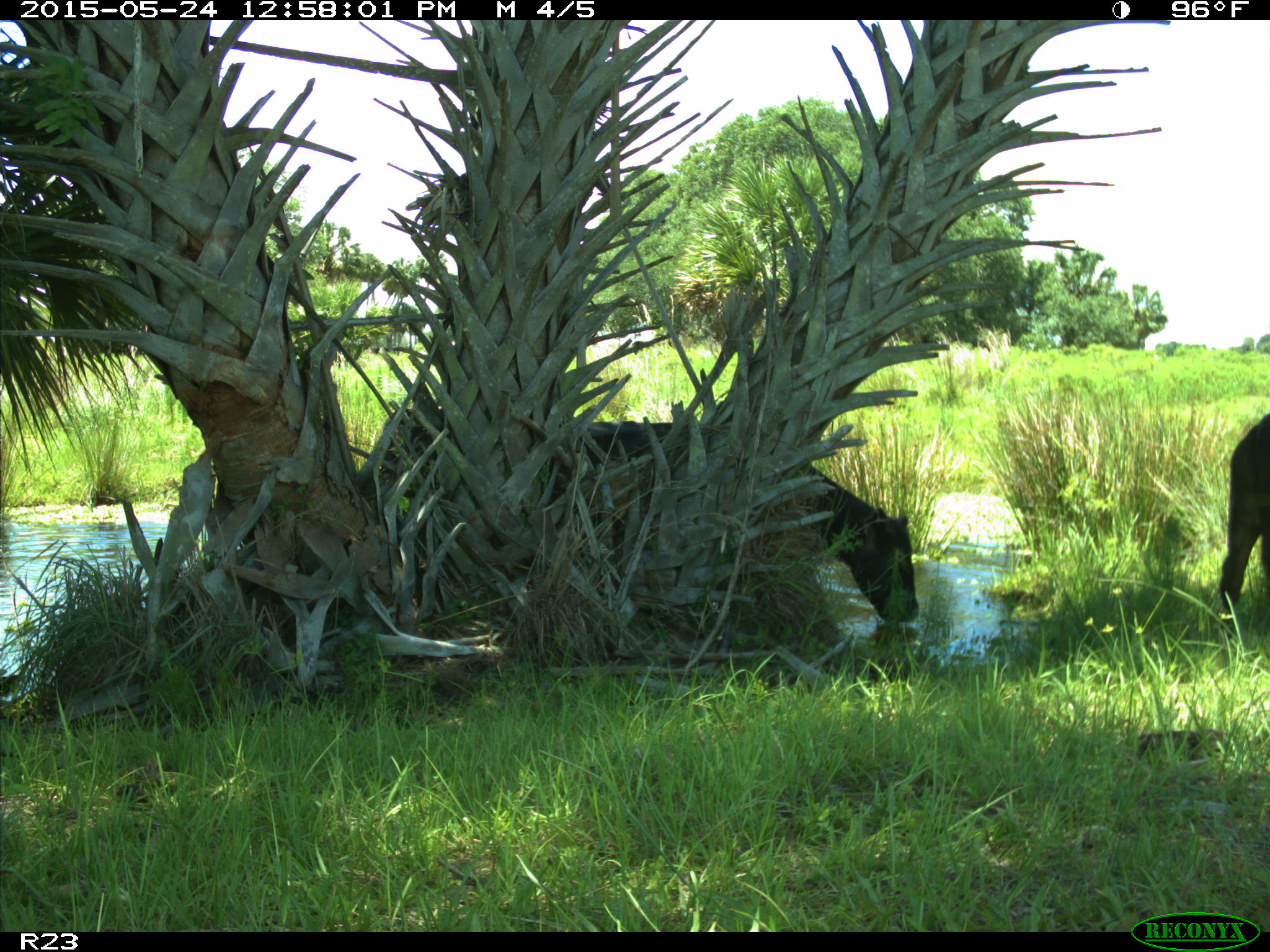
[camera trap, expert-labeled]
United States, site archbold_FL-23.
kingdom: Animalia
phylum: Chordata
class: Mammalia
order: Artiodactyla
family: Bovidae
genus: Bos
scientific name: Bos taurus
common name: domestic cow